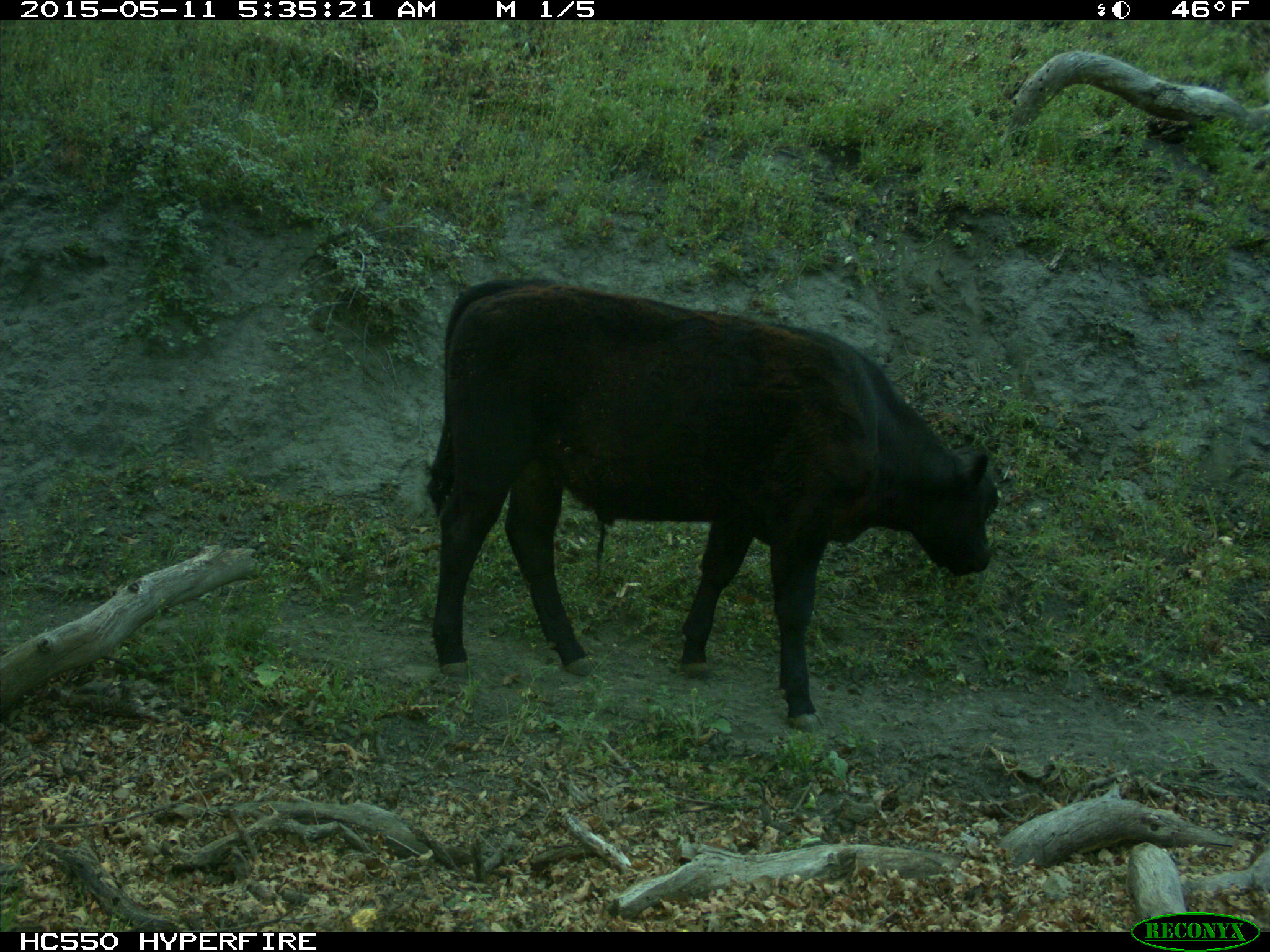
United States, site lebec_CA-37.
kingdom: Animalia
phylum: Chordata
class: Mammalia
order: Artiodactyla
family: Bovidae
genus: Bos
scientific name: Bos taurus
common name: domestic cow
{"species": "Bos taurus (domestic cow)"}